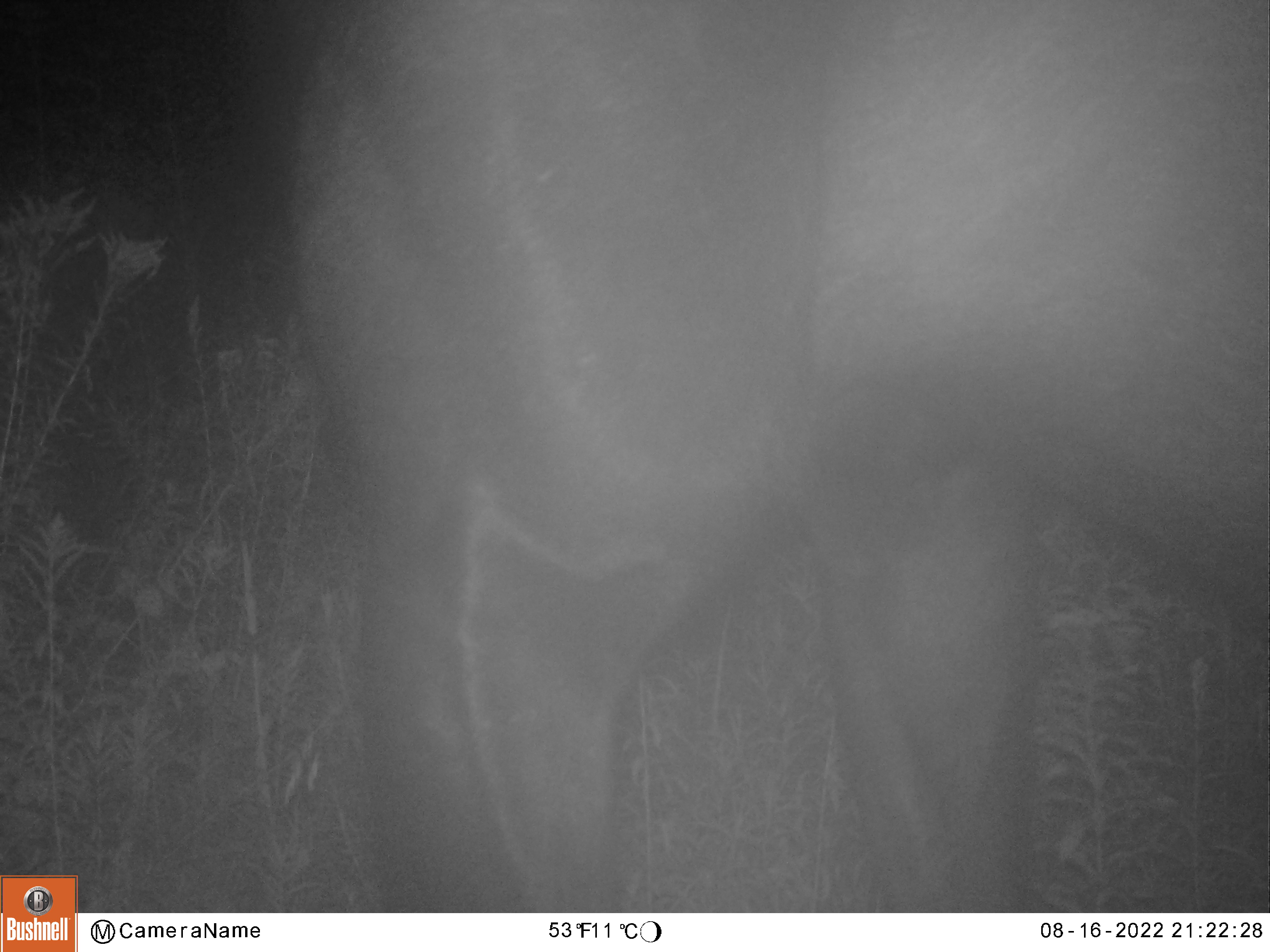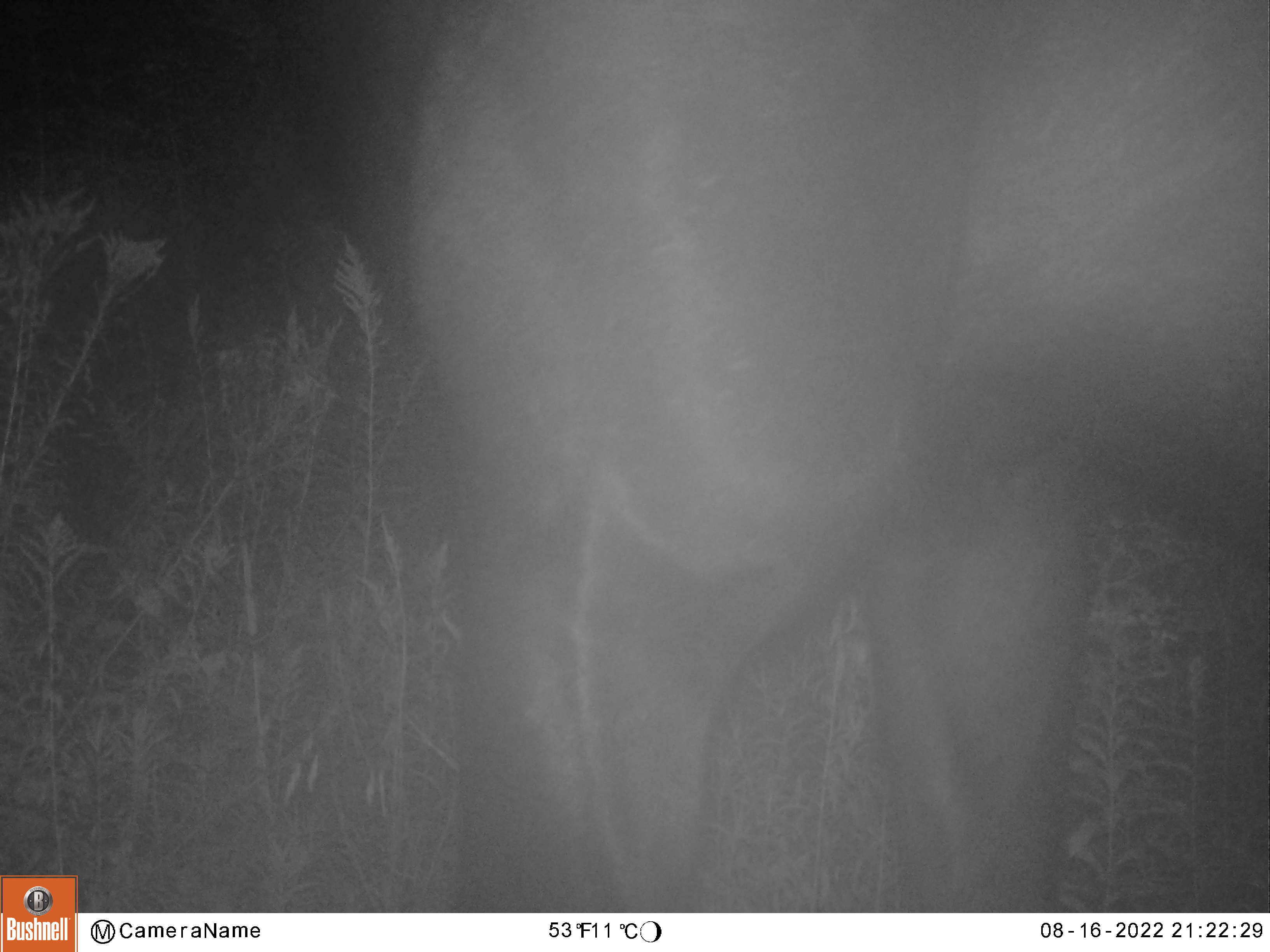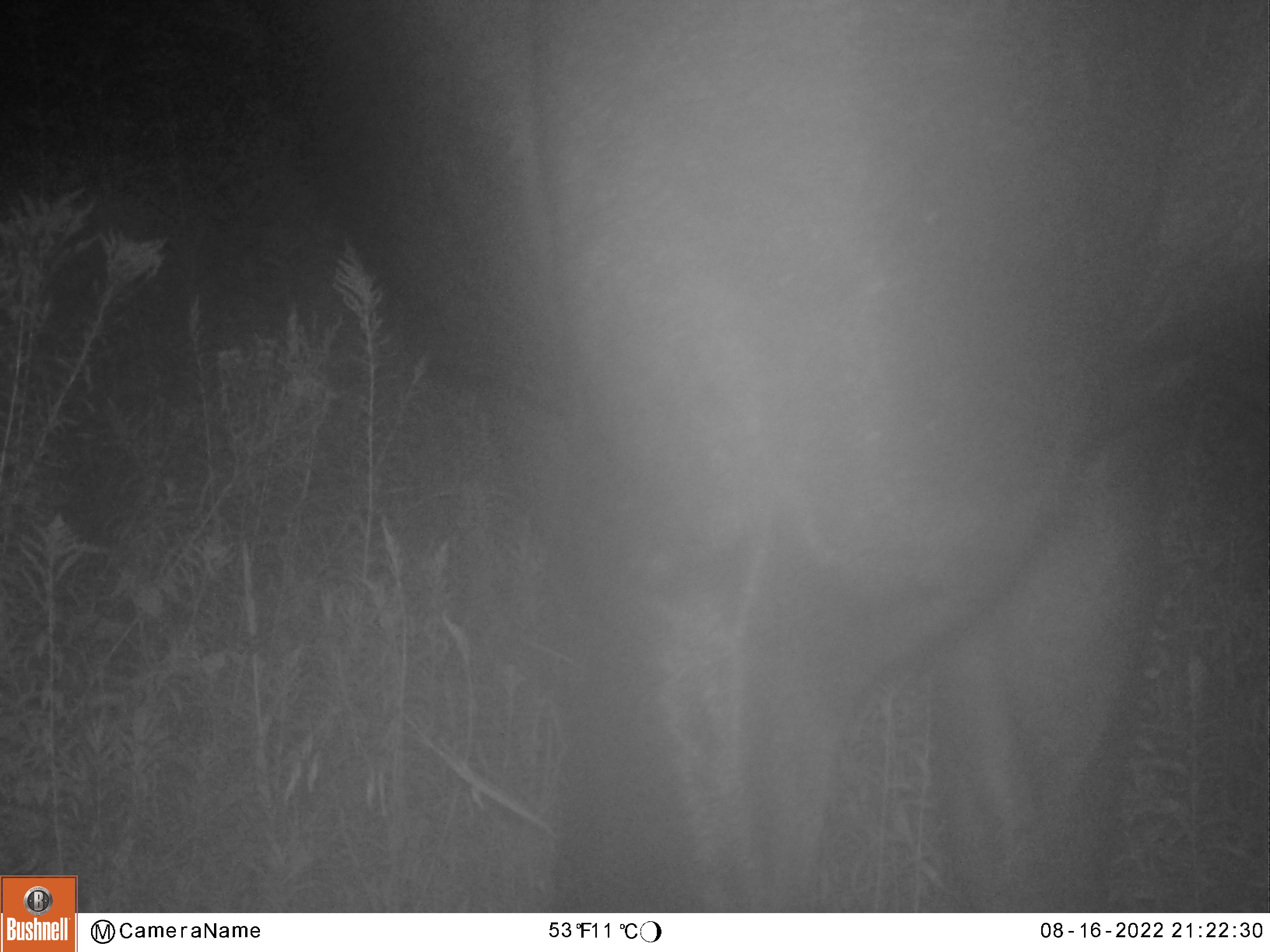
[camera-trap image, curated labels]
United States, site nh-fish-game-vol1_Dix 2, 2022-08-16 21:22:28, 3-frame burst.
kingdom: Animalia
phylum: Chordata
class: Mammalia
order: Artiodactyla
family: Cervidae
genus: Alces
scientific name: Alces alces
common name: moose